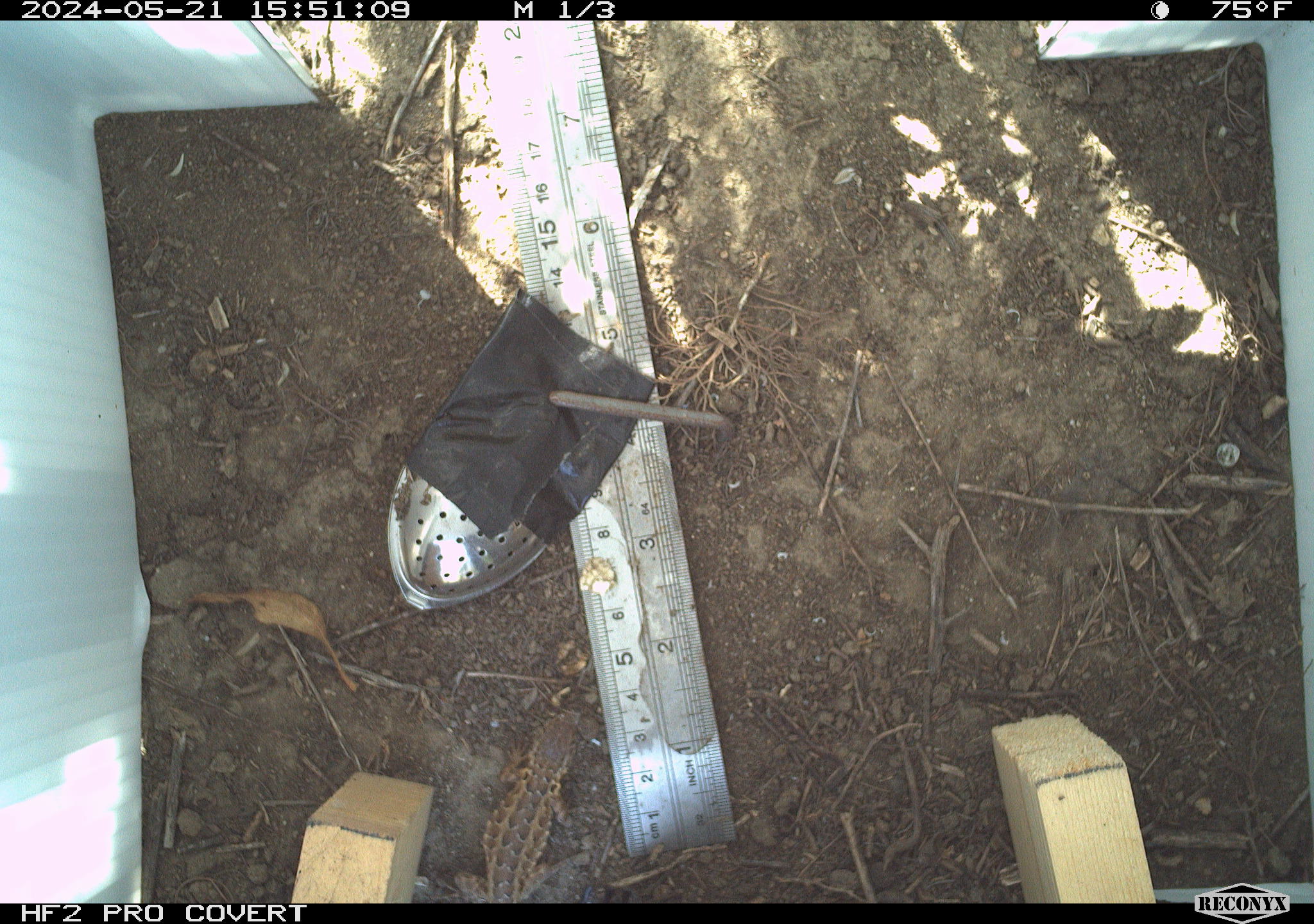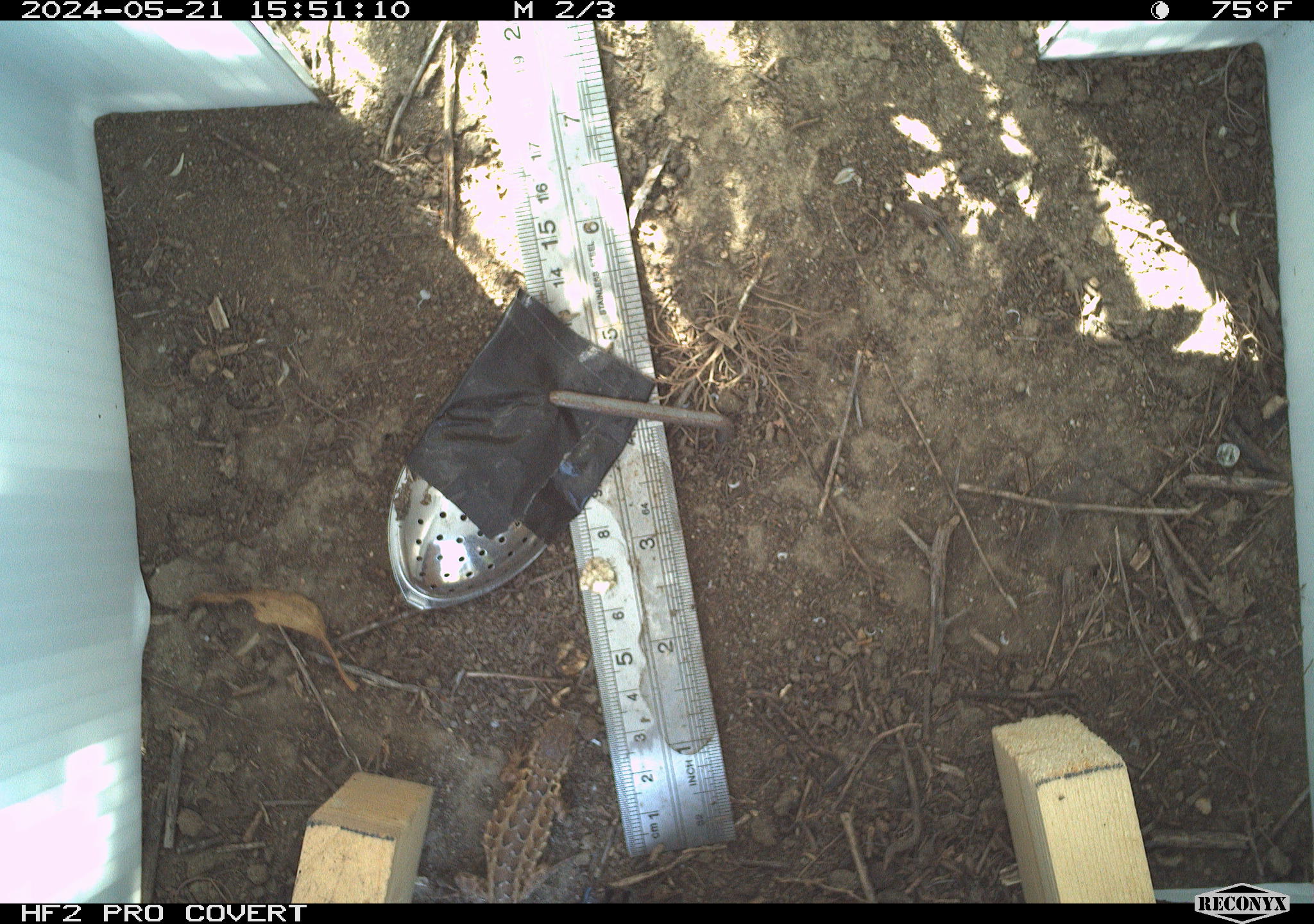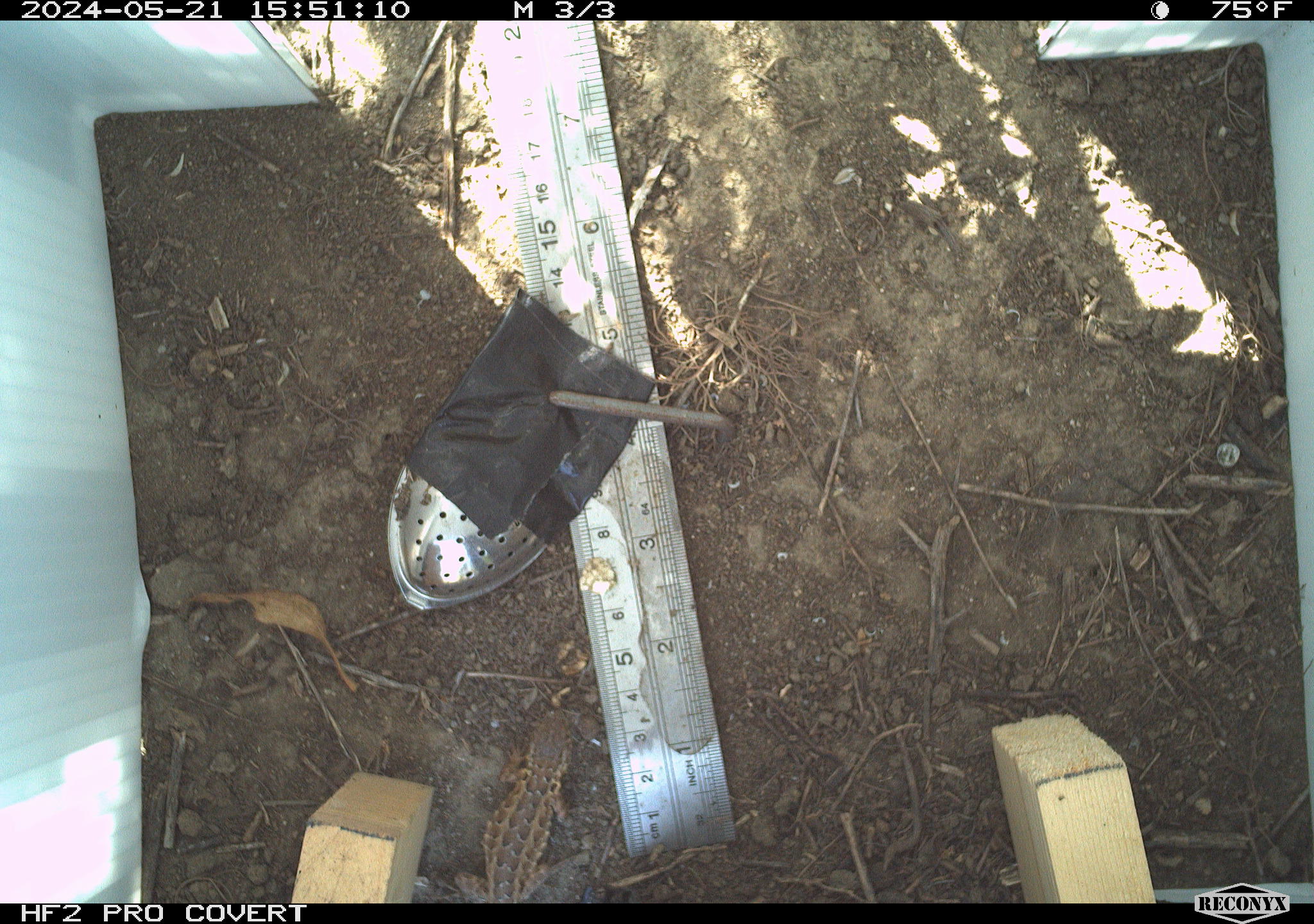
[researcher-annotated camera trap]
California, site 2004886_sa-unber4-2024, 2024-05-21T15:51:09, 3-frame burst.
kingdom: Animalia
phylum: Chordata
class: Reptilia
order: Squamata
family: Phrynosomatidae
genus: Sceloporus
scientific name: Sceloporus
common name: spiny lizards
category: sceloporus species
Sceloporus species (spiny lizards) (Sceloporus).